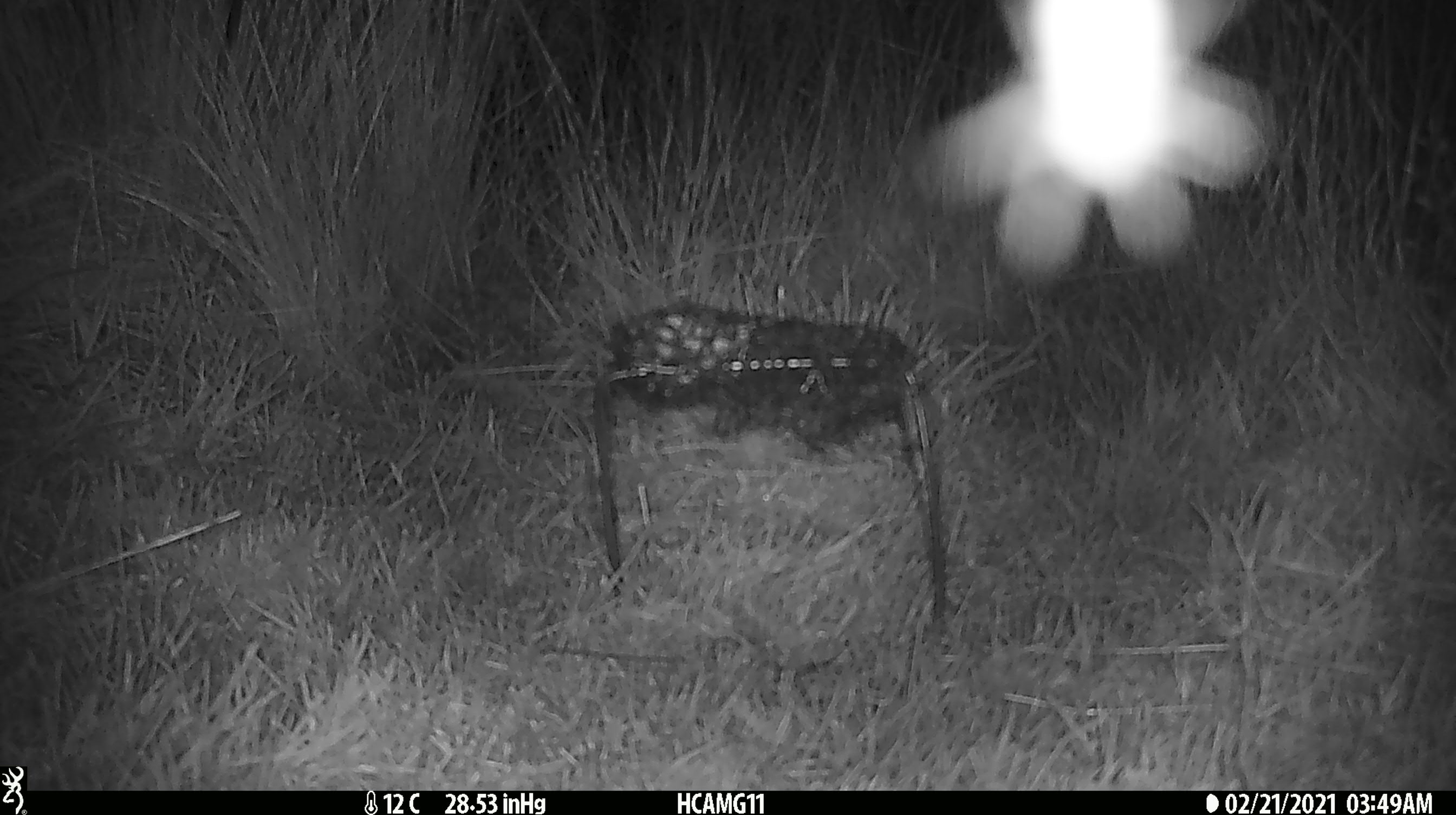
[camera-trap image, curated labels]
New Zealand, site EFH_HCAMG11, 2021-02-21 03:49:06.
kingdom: Animalia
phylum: Arthropoda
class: Insecta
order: Lepidoptera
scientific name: Lepidoptera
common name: moth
Moth (Lepidoptera).